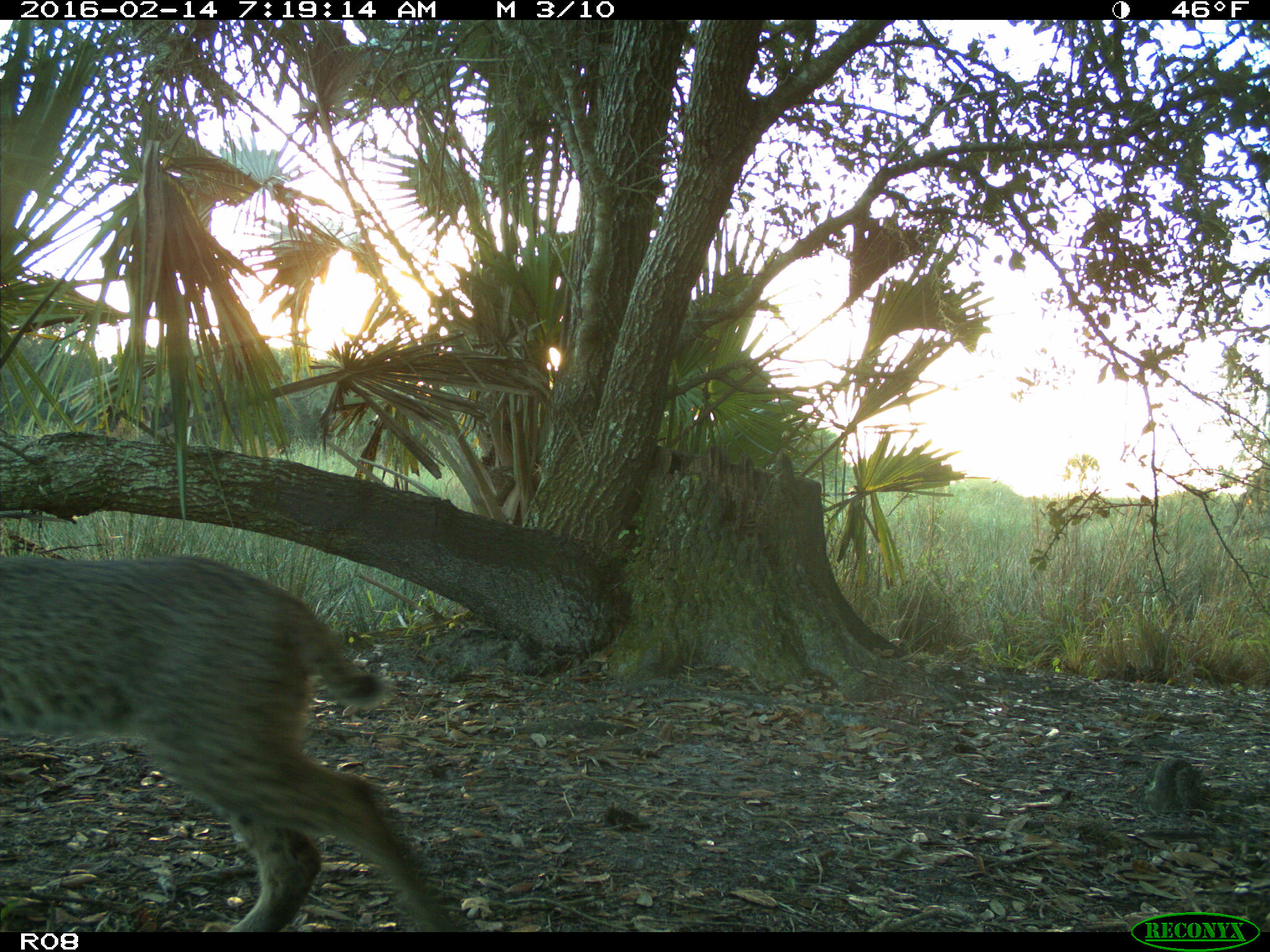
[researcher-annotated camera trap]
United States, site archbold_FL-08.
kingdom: Animalia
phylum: Chordata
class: Mammalia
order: Carnivora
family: Felidae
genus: Lynx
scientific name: Lynx rufus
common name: bobcat